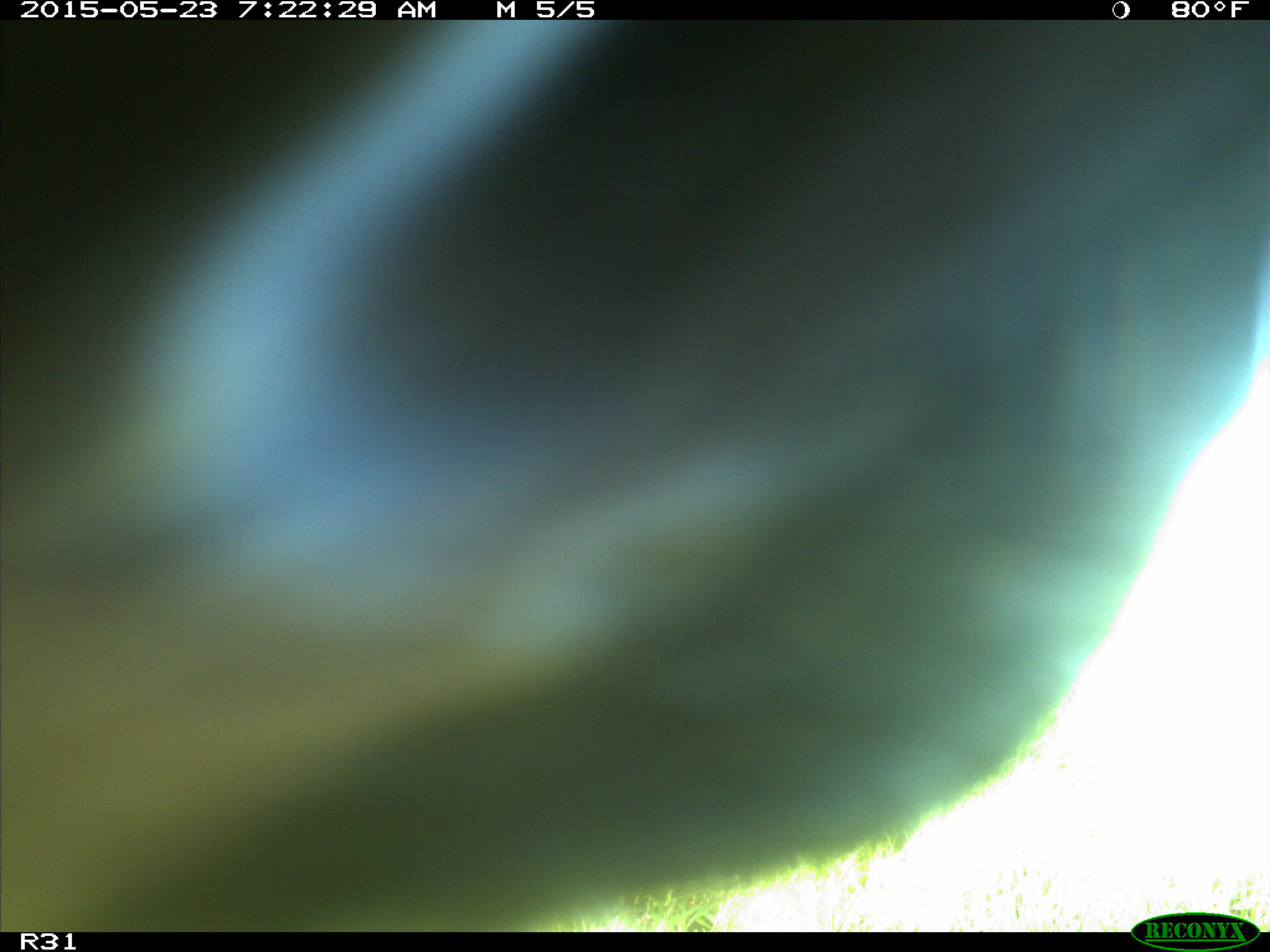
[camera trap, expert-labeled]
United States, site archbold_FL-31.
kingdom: Animalia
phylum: Chordata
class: Mammalia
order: Artiodactyla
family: Bovidae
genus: Bos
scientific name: Bos taurus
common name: domestic cow